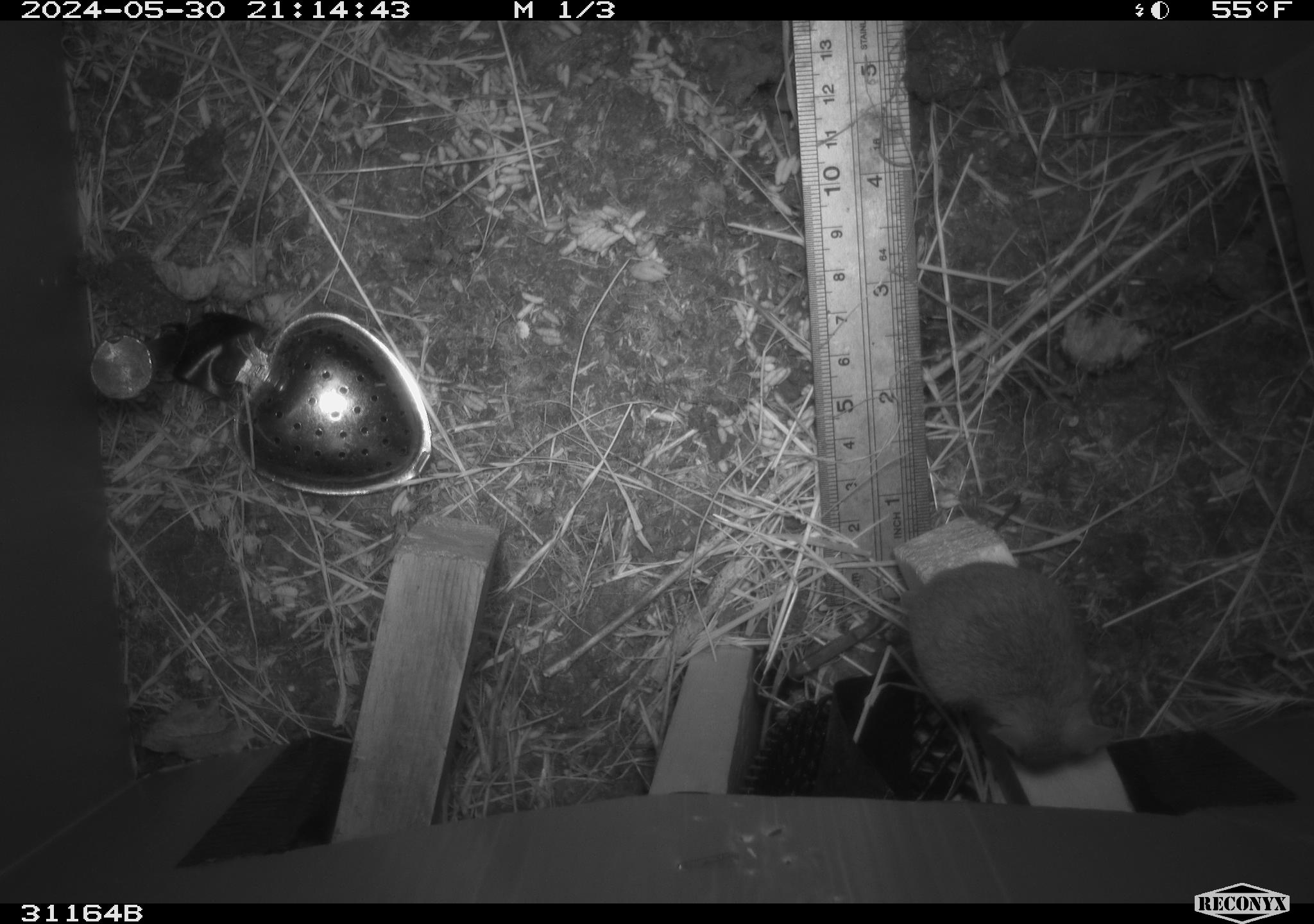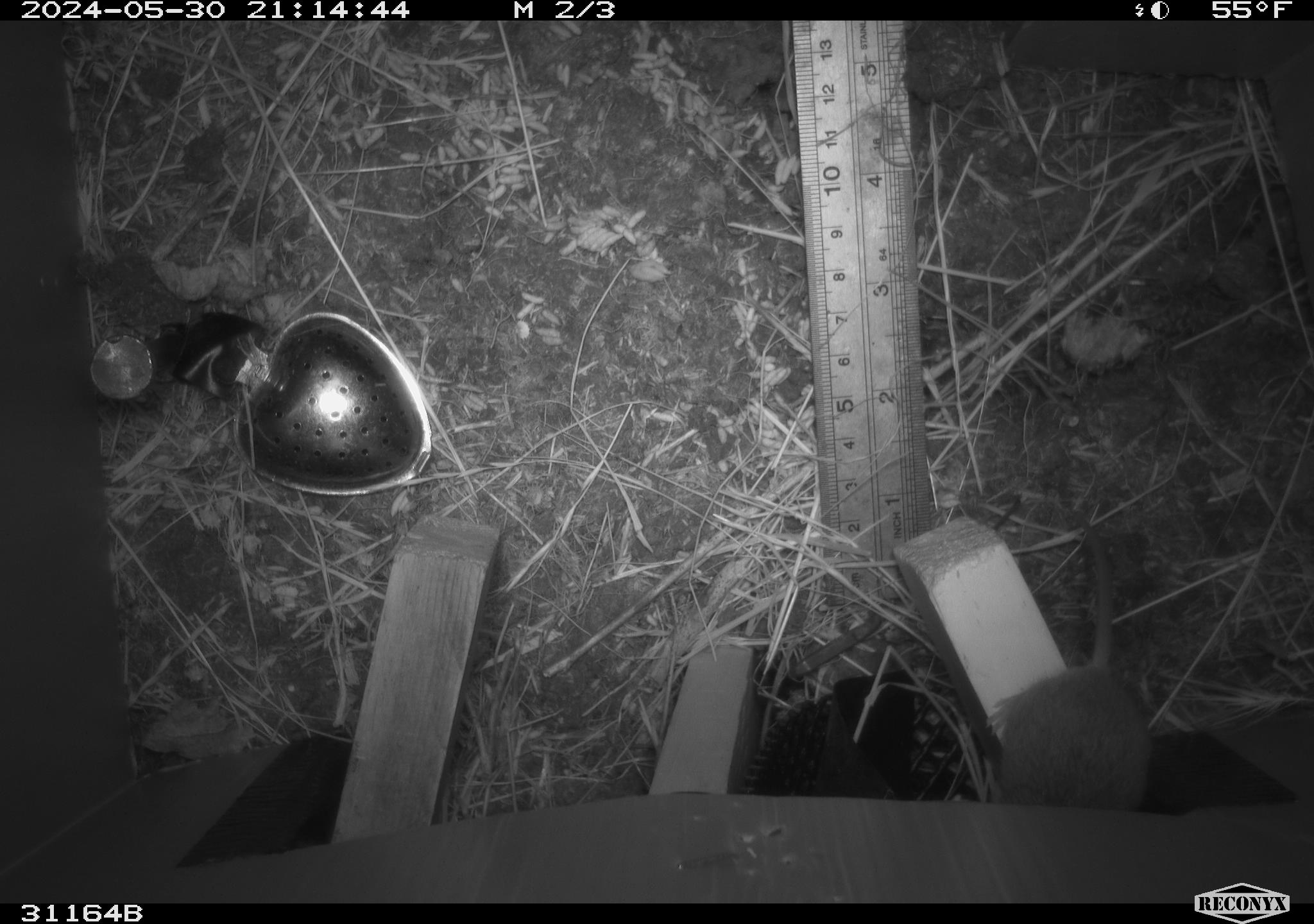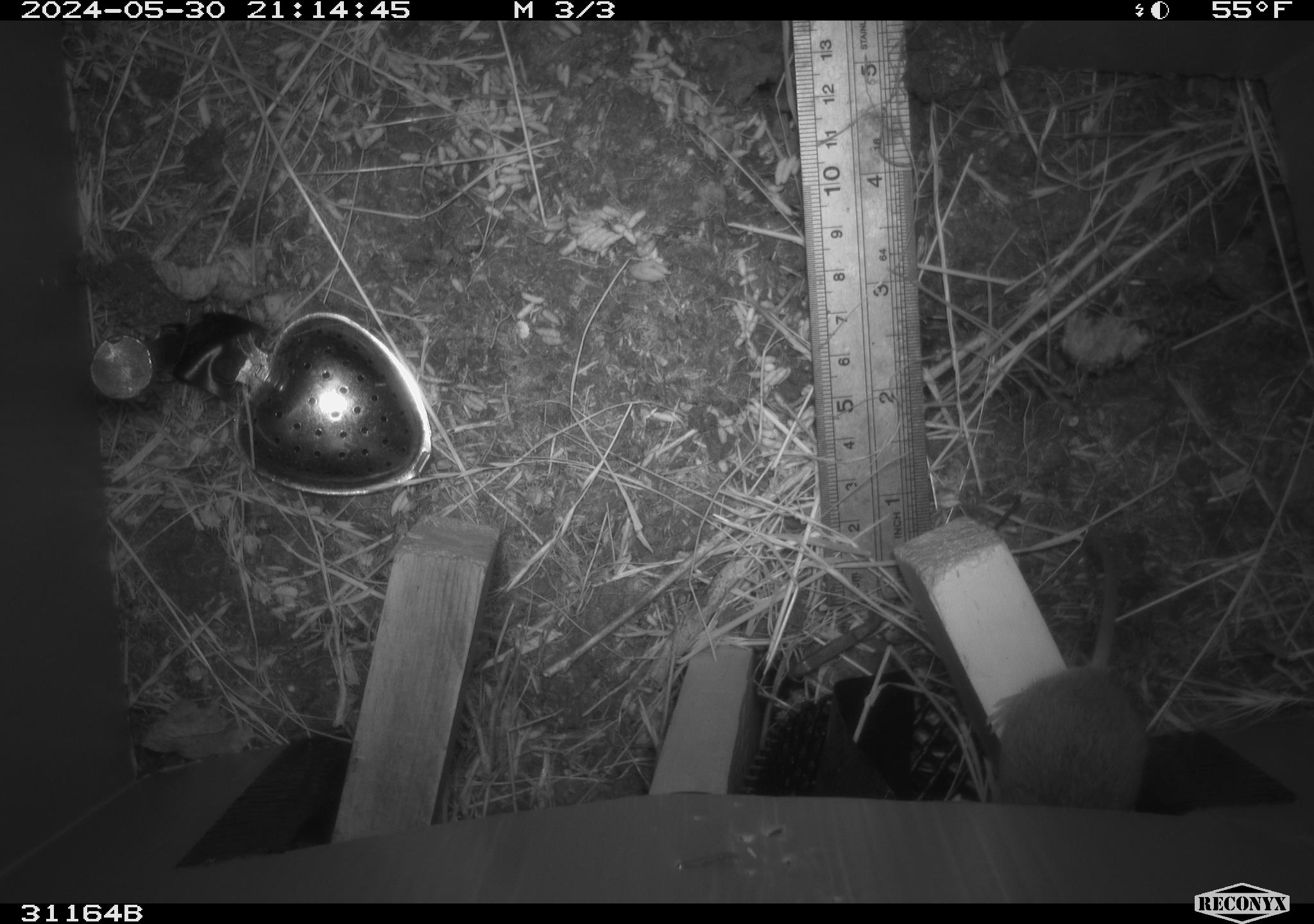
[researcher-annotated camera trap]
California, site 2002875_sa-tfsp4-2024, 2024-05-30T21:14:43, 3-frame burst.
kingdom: Animalia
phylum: Chordata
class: Mammalia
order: Rodentia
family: Muridae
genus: Mus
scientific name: Mus musculus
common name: house mouse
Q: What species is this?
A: House mouse (Mus musculus).